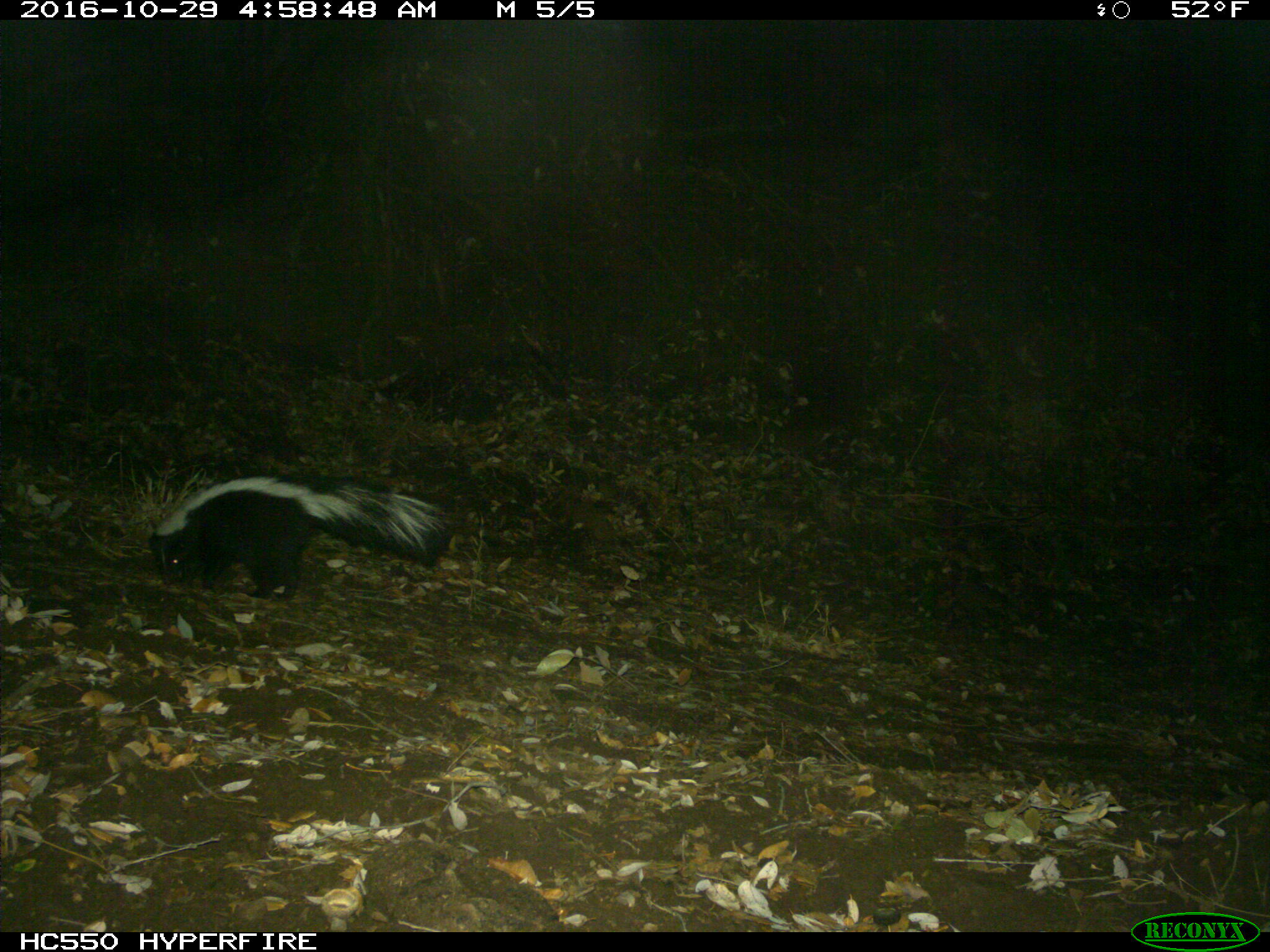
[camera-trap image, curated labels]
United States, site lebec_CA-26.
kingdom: Animalia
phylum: Chordata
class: Mammalia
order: Carnivora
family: Mephitidae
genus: Mephitis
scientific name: Mephitis mephitis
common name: striped skunk